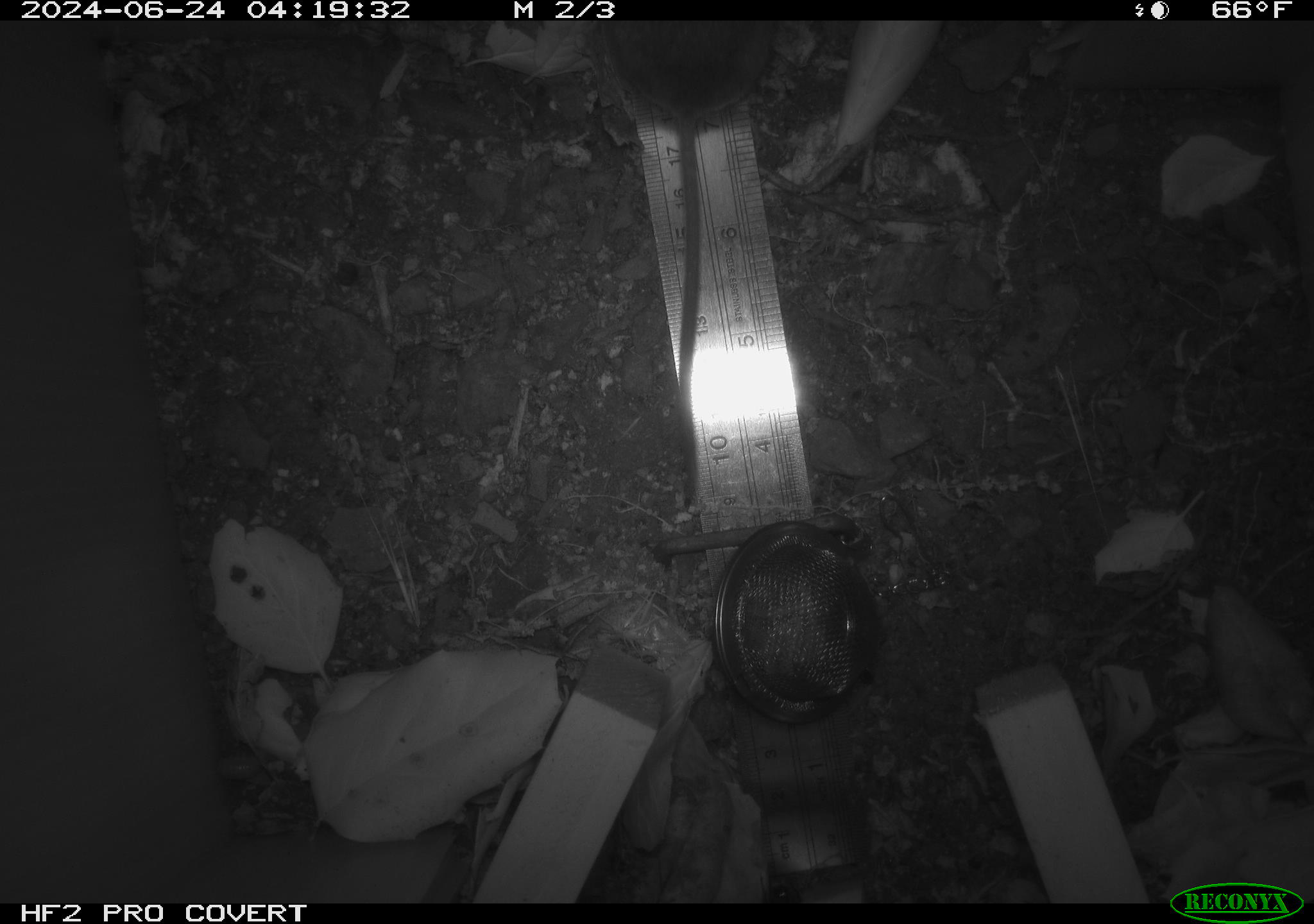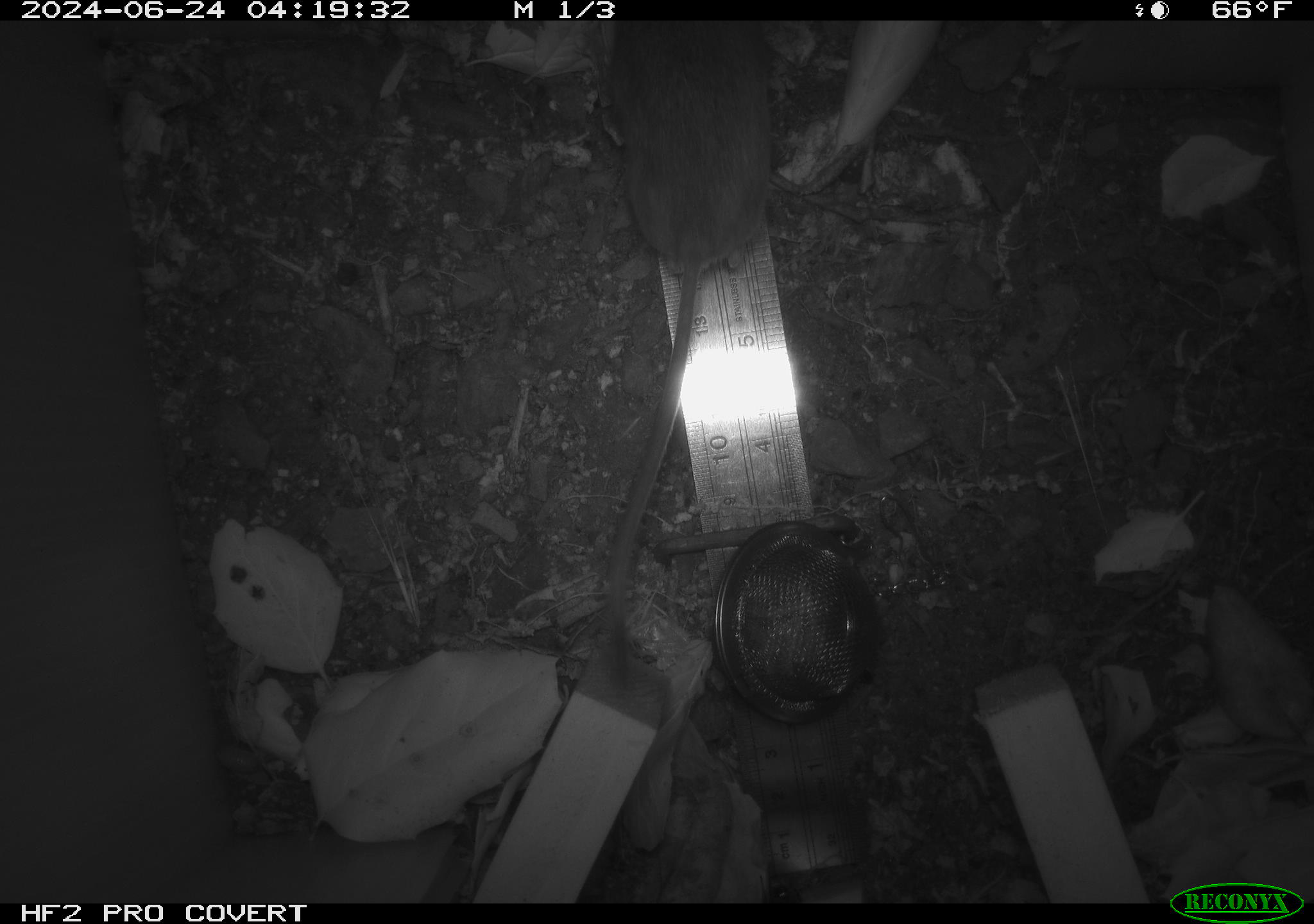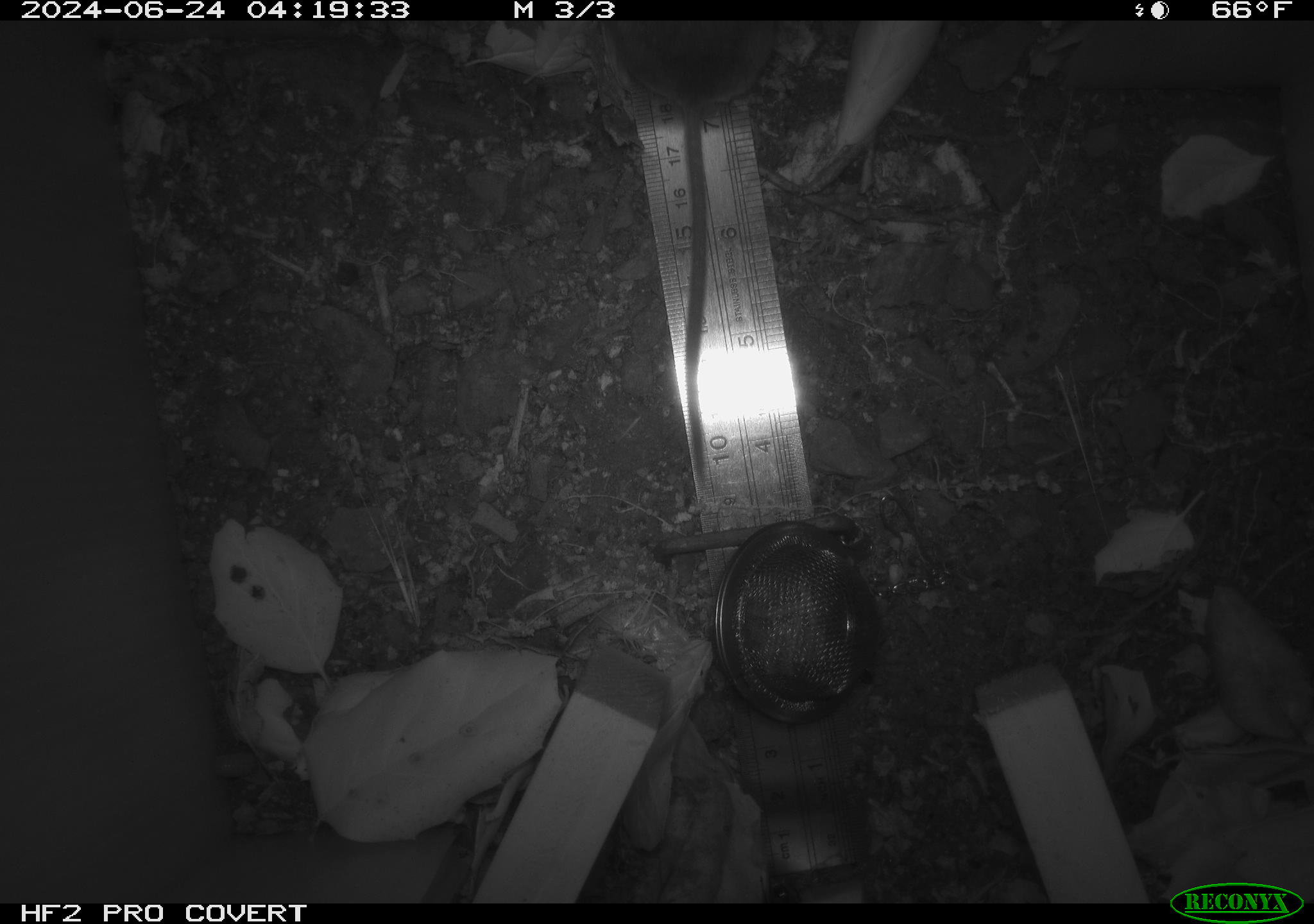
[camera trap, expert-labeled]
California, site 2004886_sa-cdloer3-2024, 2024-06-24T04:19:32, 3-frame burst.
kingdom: Animalia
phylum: Chordata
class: Mammalia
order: Rodentia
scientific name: Rodentia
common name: rodent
Rodent (Rodentia).